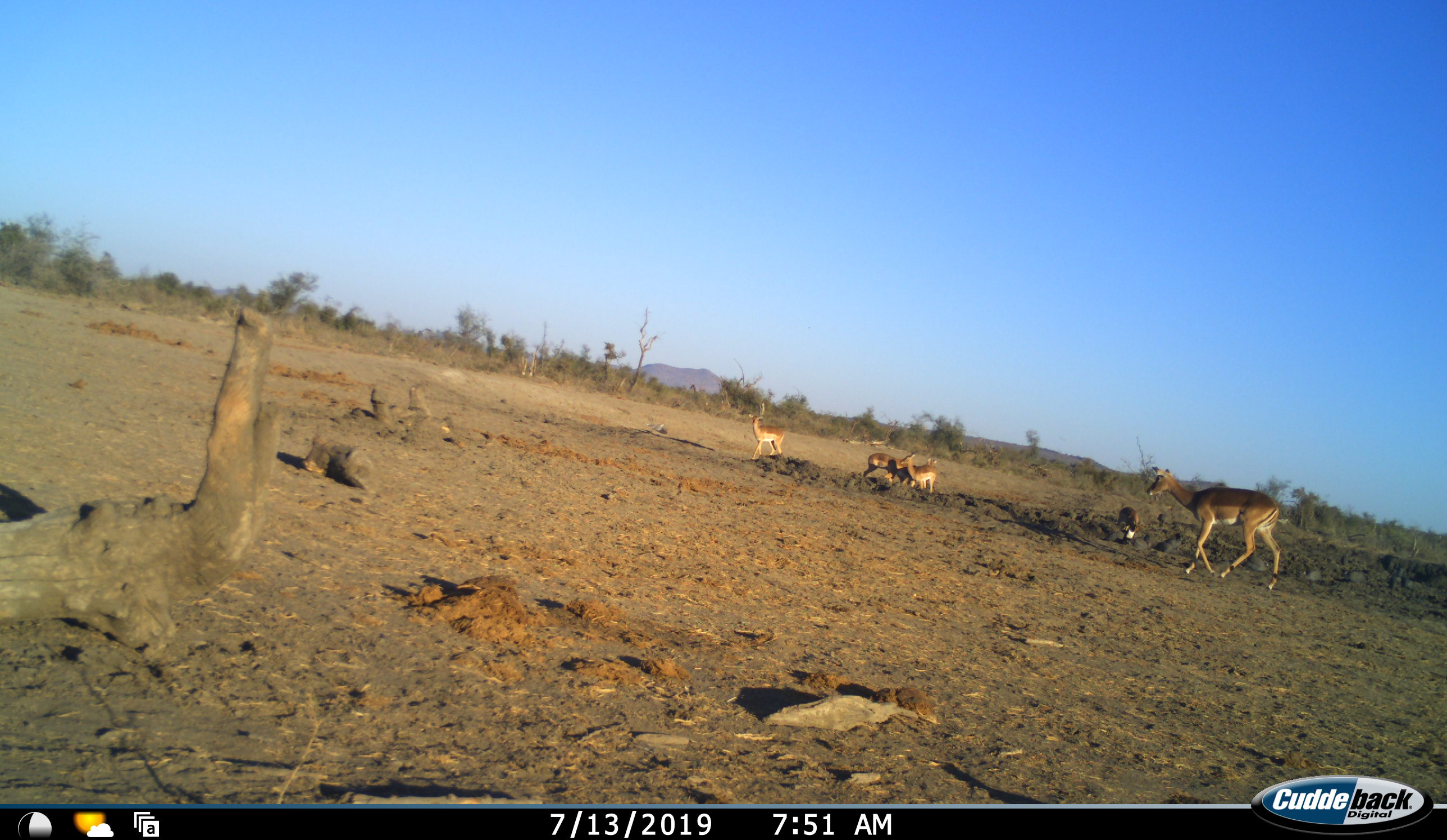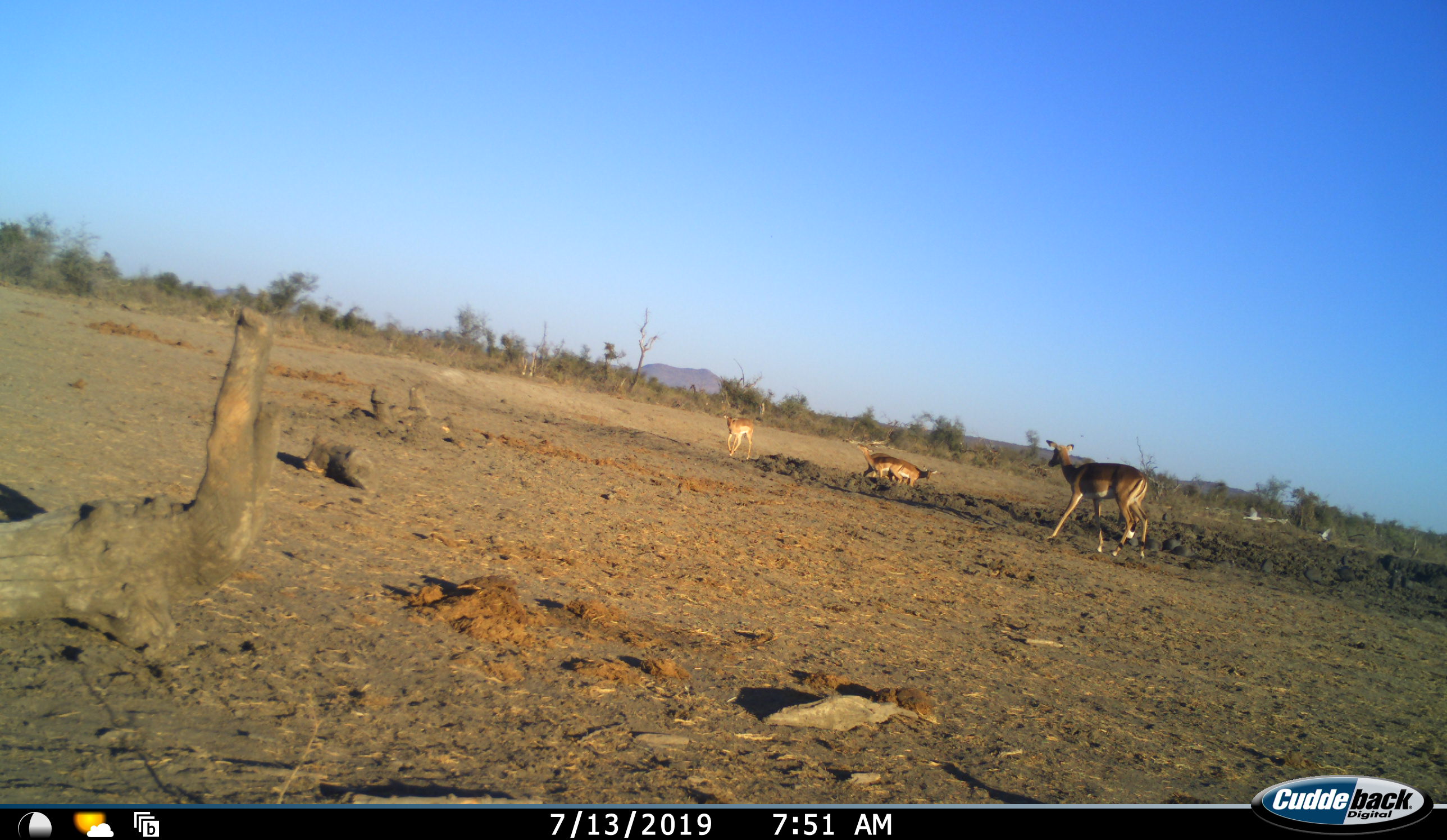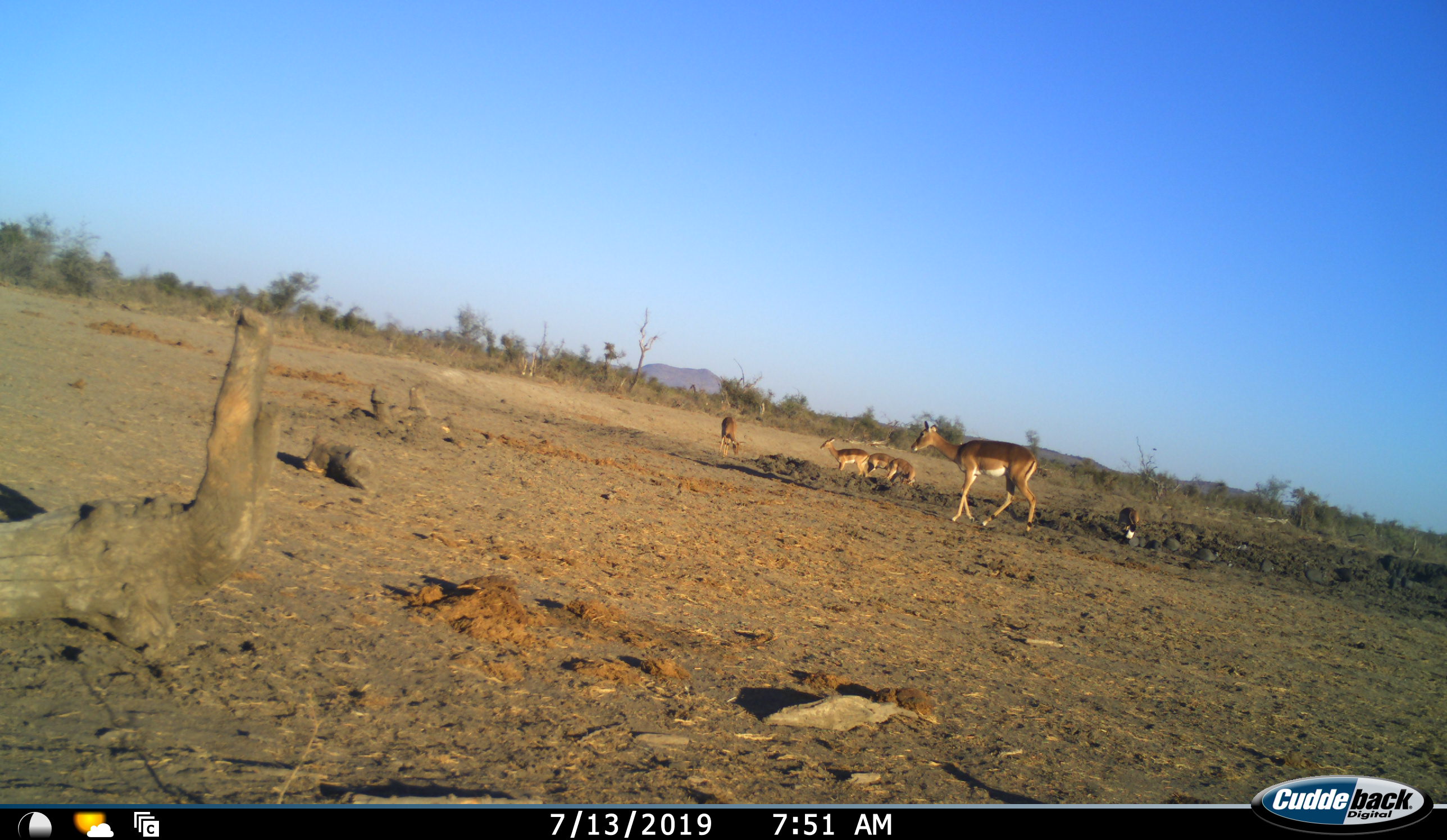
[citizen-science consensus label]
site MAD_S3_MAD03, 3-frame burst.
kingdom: Animalia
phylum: Chordata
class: Mammalia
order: Artiodactyla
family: Bovidae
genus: Aepyceros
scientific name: Aepyceros melampus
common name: impala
Impala (Aepyceros melampus), count 6. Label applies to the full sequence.